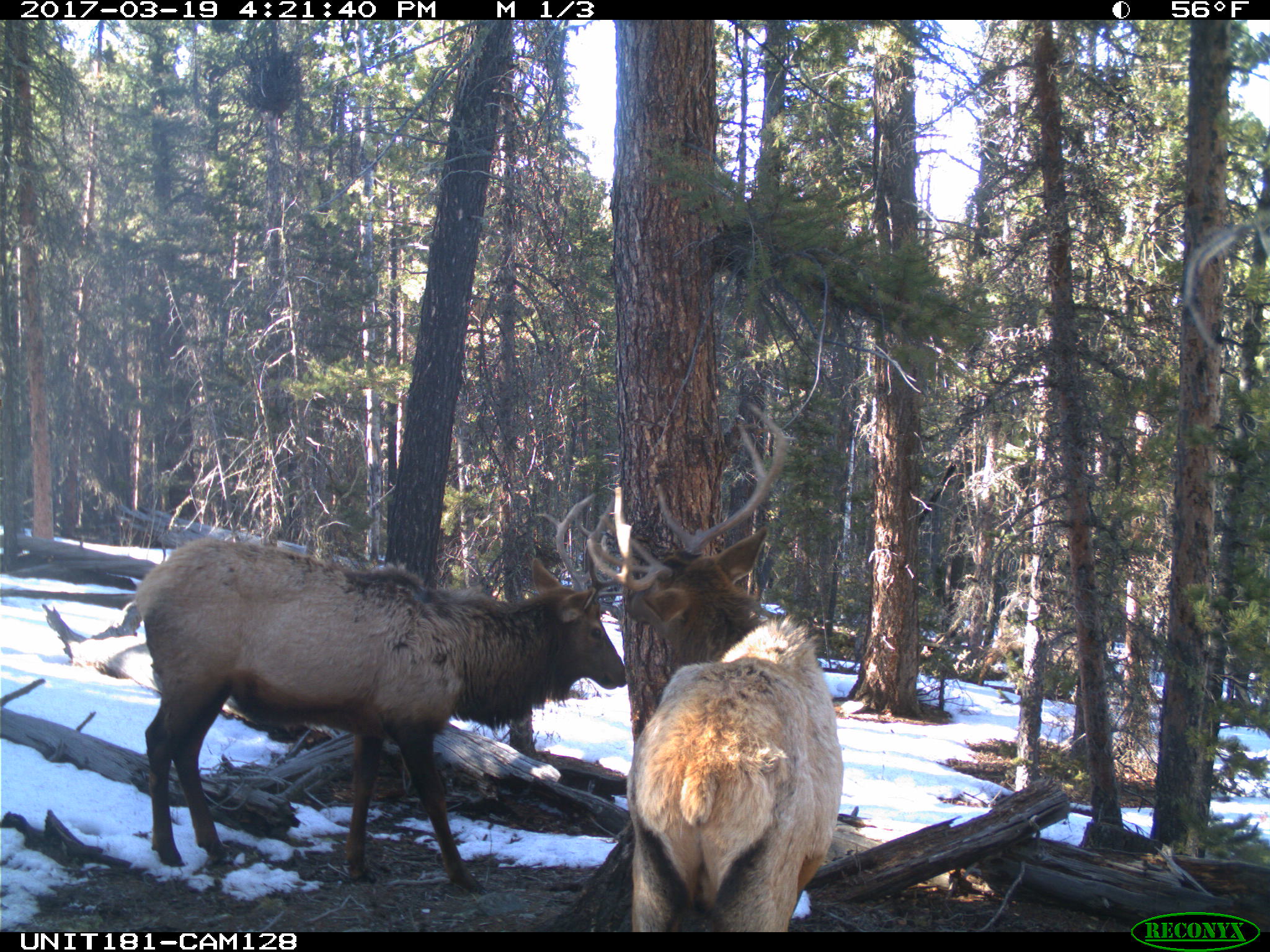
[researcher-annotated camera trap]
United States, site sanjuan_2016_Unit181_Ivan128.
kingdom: Animalia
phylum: Chordata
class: Mammalia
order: Artiodactyla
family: Cervidae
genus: Cervus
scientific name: Cervus elaphus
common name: red deer